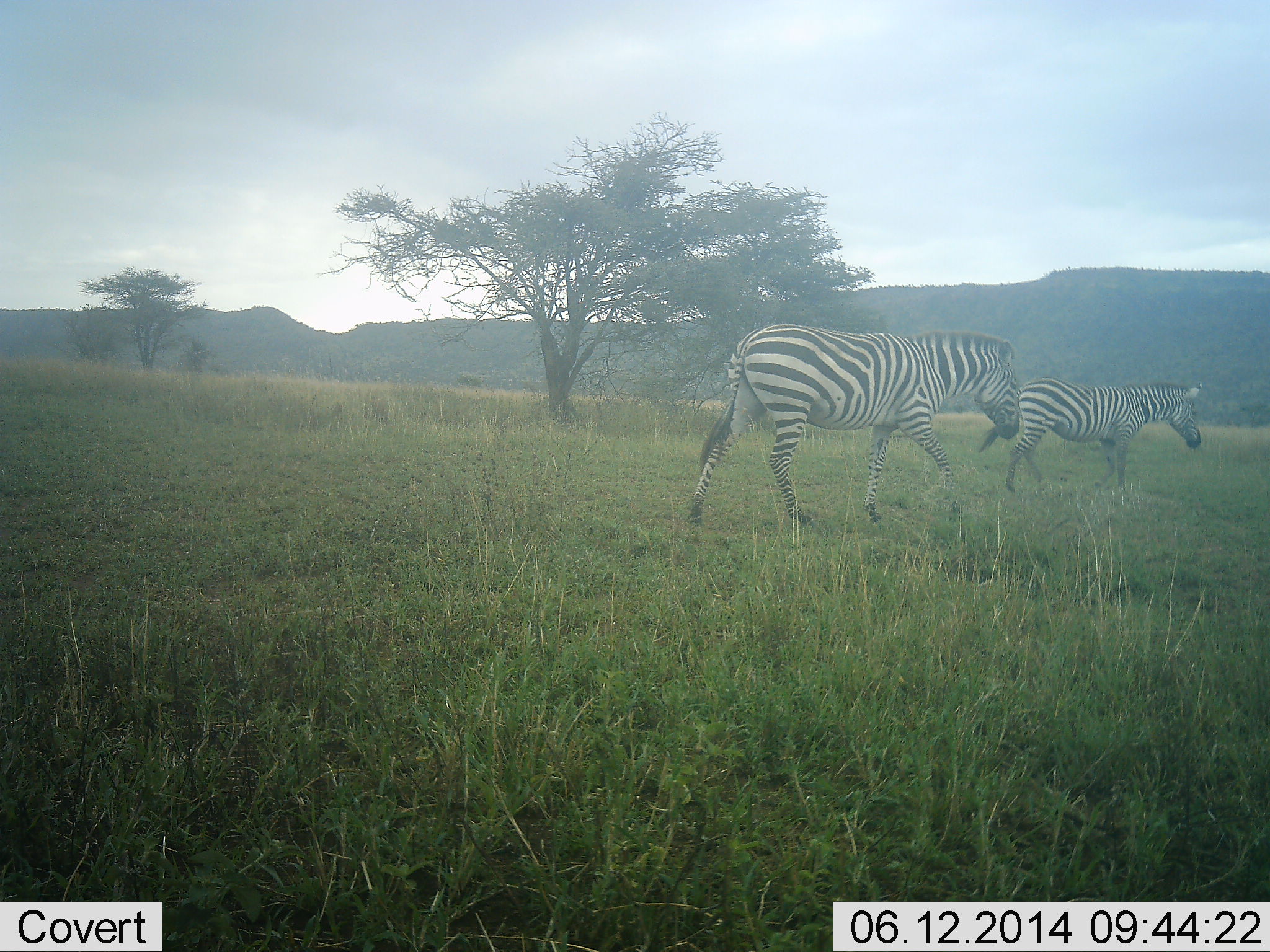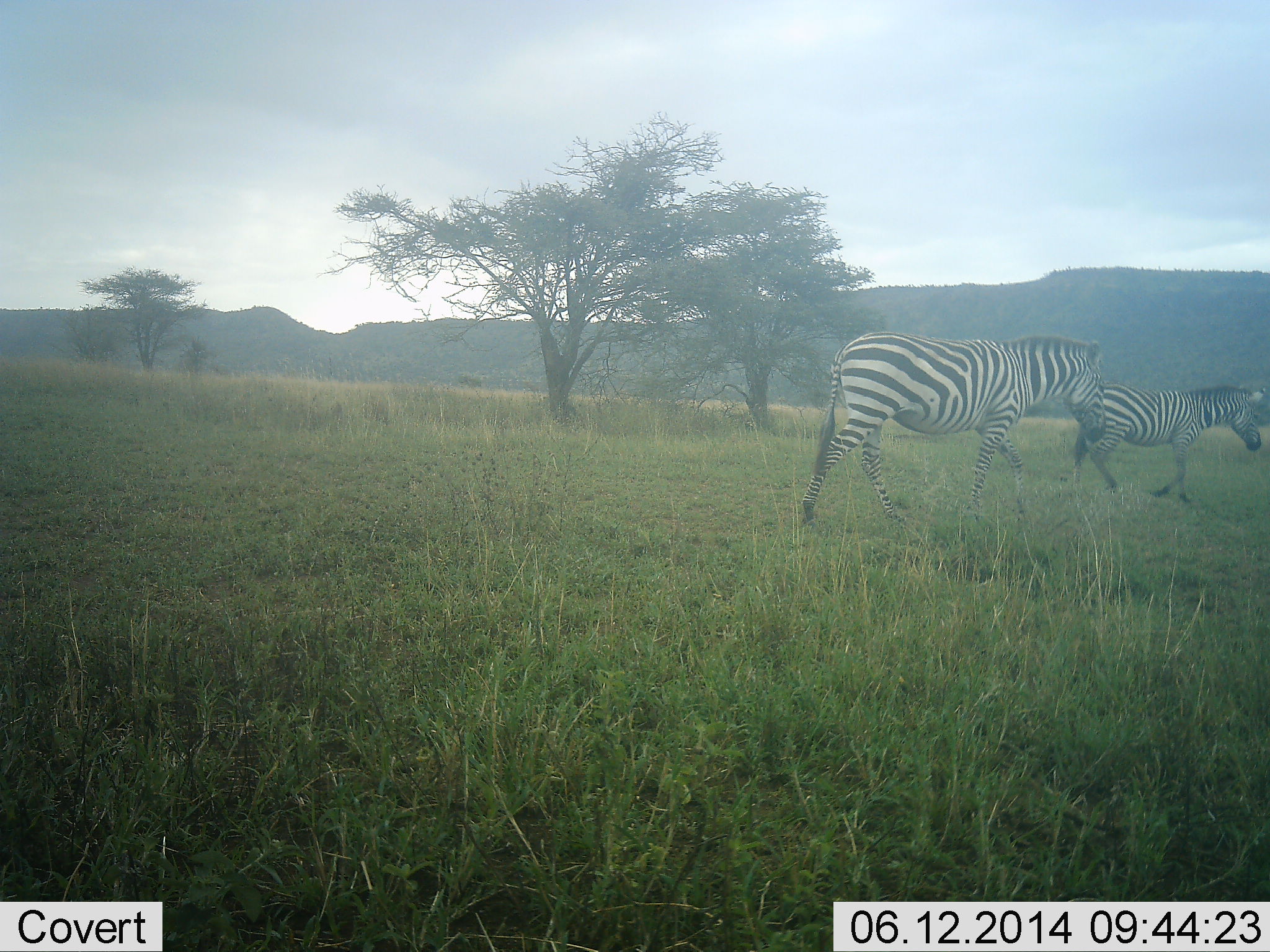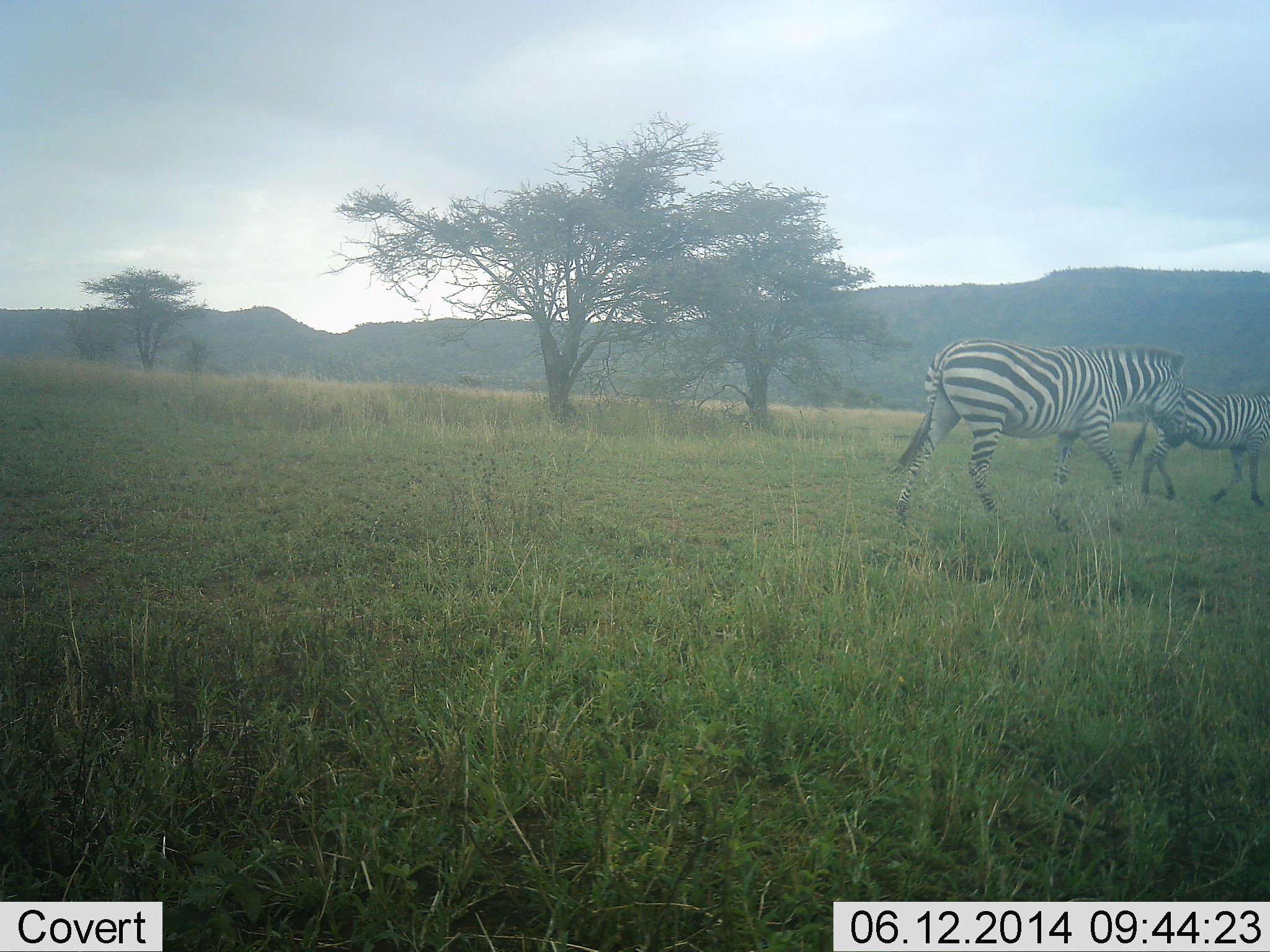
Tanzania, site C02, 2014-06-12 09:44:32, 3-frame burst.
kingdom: Animalia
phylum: Chordata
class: Mammalia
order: Perissodactyla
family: Equidae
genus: Equus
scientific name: Equus quagga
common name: plains zebra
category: zebra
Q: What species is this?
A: Zebra (plains zebra) (Equus quagga).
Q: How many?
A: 2.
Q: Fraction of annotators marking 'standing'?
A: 10%.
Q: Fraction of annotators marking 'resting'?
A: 0%.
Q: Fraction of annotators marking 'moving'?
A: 100%.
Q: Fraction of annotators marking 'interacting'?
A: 0%.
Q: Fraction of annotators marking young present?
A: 20%.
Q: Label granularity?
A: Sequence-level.